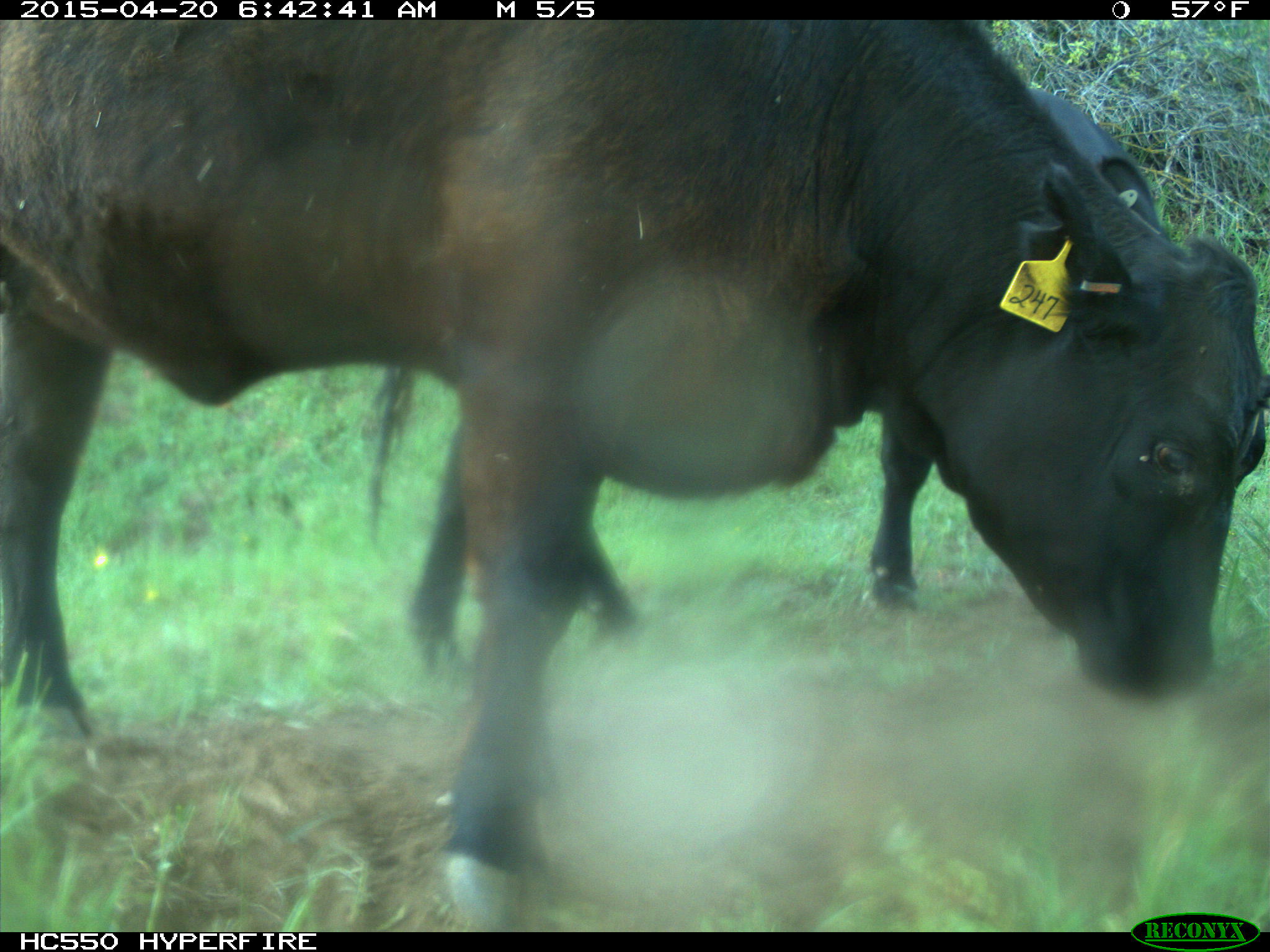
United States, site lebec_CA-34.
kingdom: Animalia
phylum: Chordata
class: Mammalia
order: Artiodactyla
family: Bovidae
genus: Bos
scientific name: Bos taurus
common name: domestic cow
Bos taurus (domestic cow).